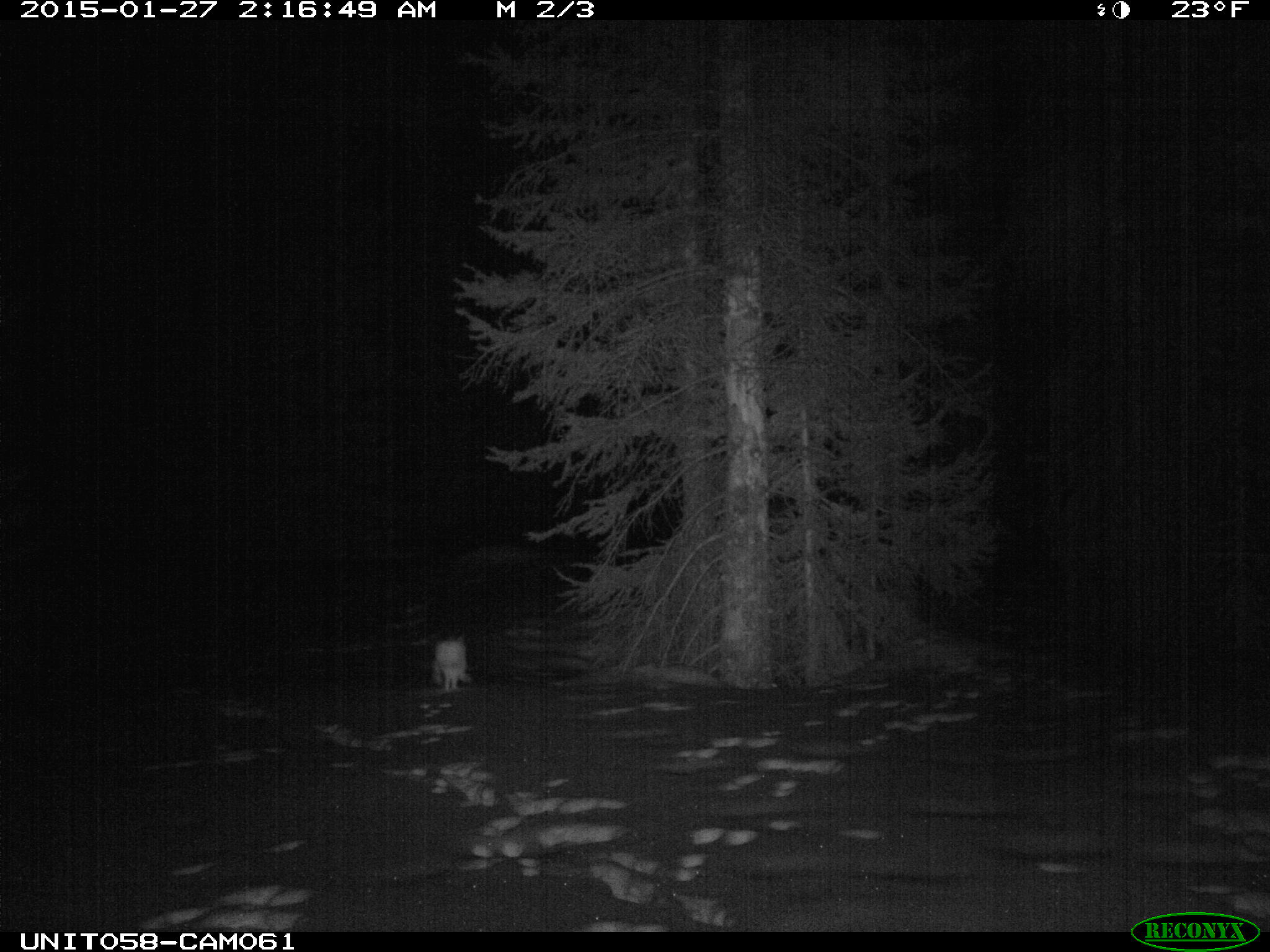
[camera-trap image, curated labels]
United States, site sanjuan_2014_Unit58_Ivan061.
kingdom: Animalia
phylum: Chordata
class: Mammalia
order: Lagomorpha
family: Leporidae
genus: Lepus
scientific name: Lepus americanus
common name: snowshoe hare